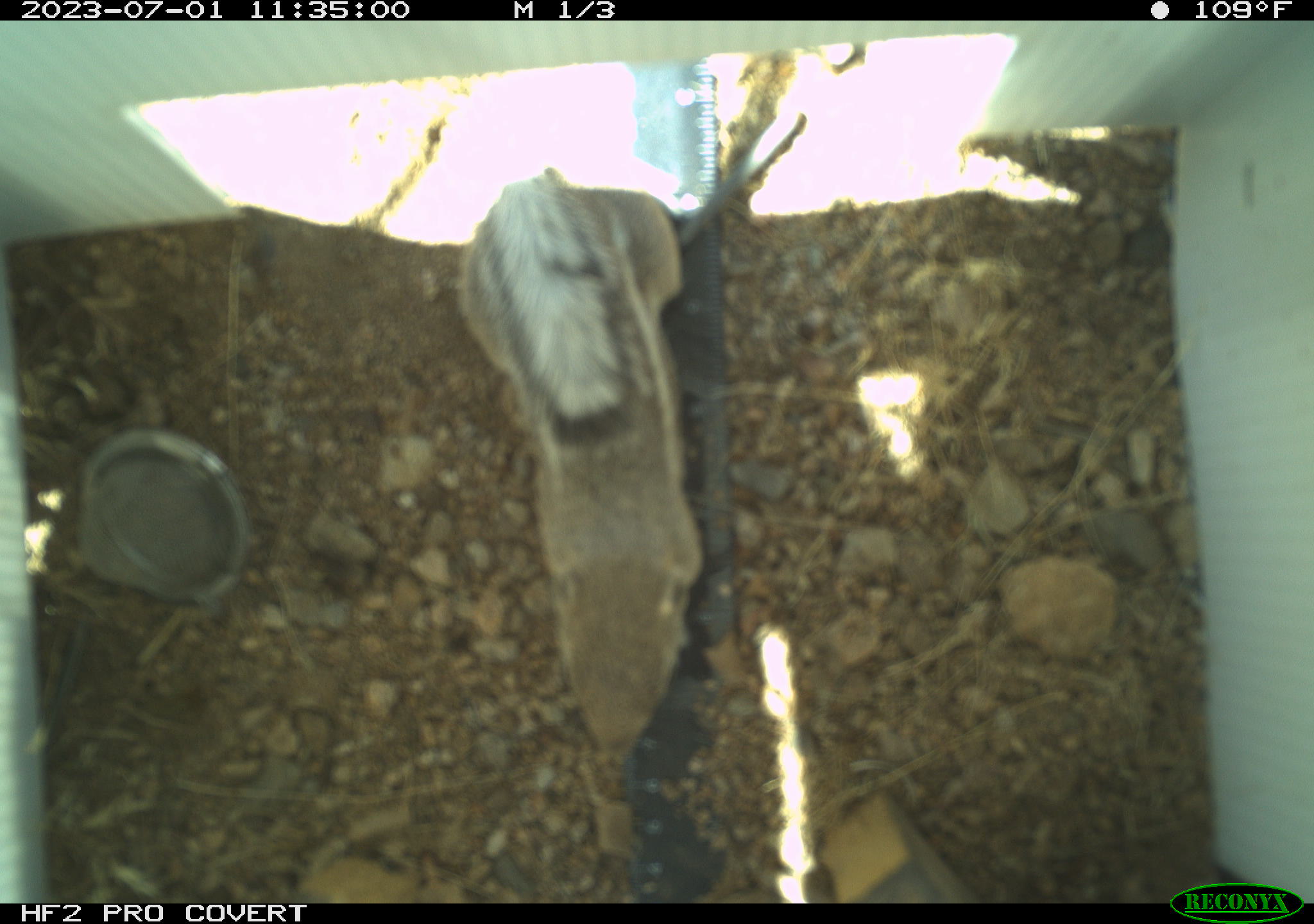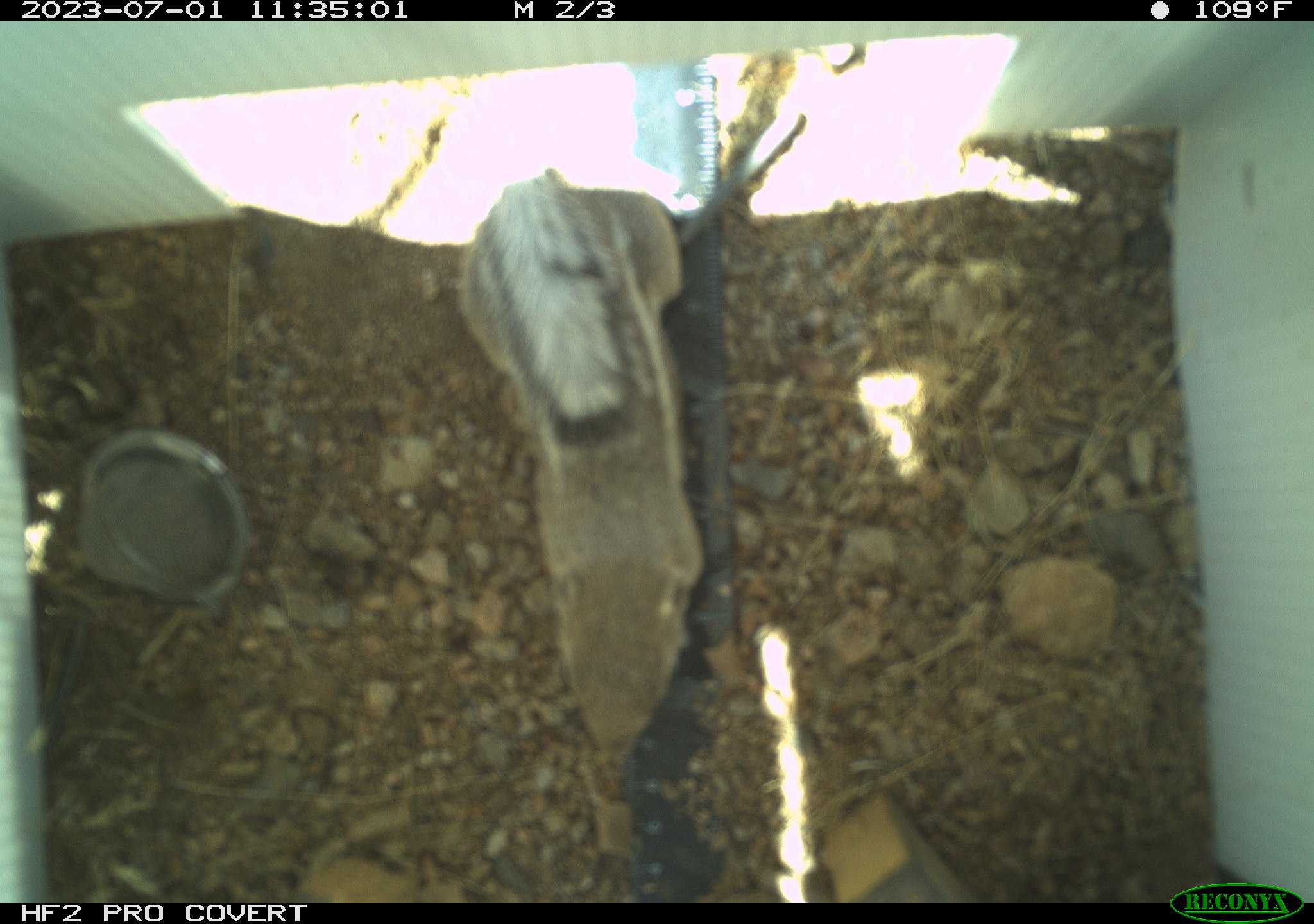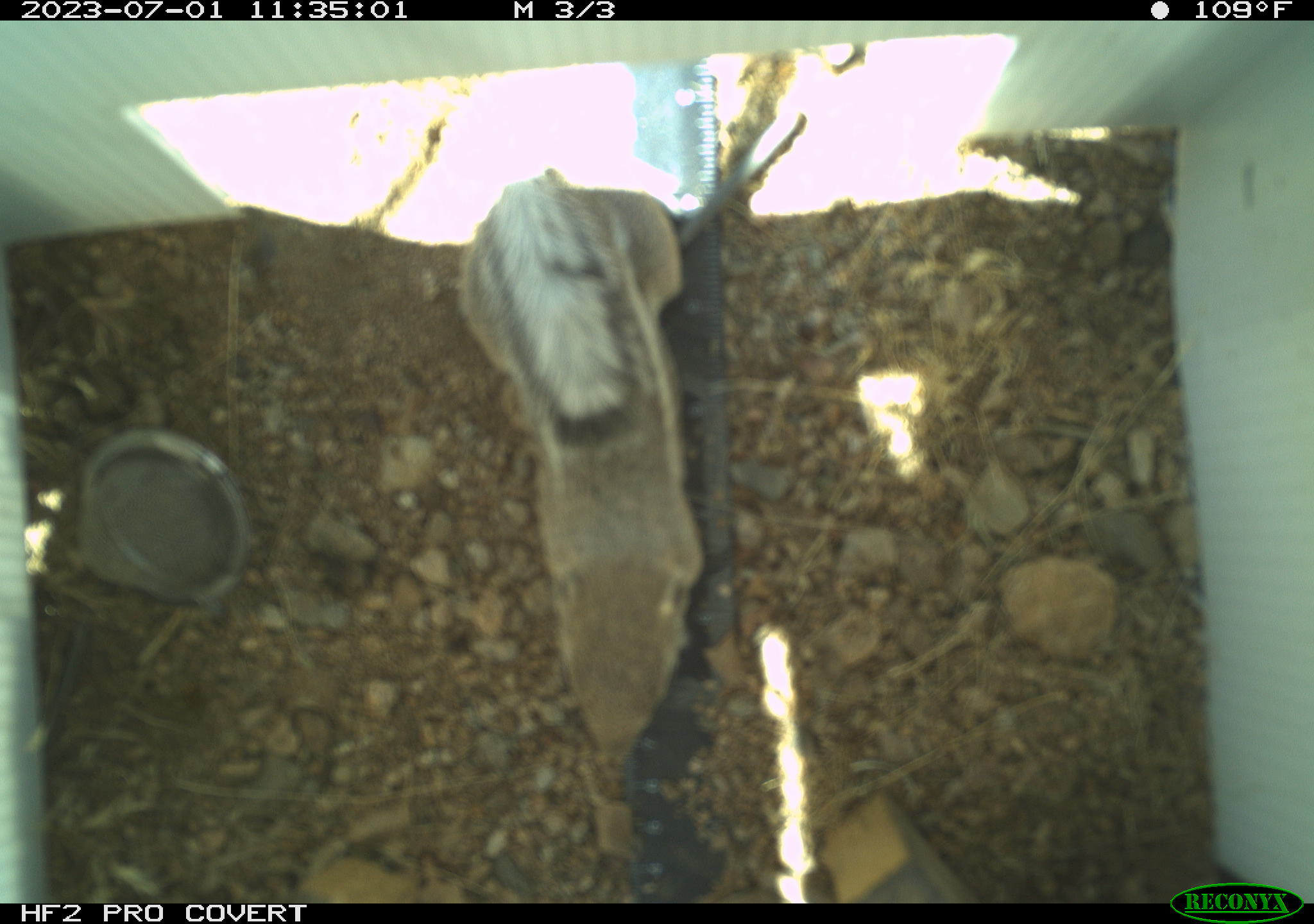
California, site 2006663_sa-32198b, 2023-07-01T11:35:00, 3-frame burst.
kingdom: Animalia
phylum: Chordata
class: Mammalia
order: Rodentia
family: Sciuridae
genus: Ammospermophilus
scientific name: Ammospermophilus leucurus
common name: white-tailed antelope squirrel